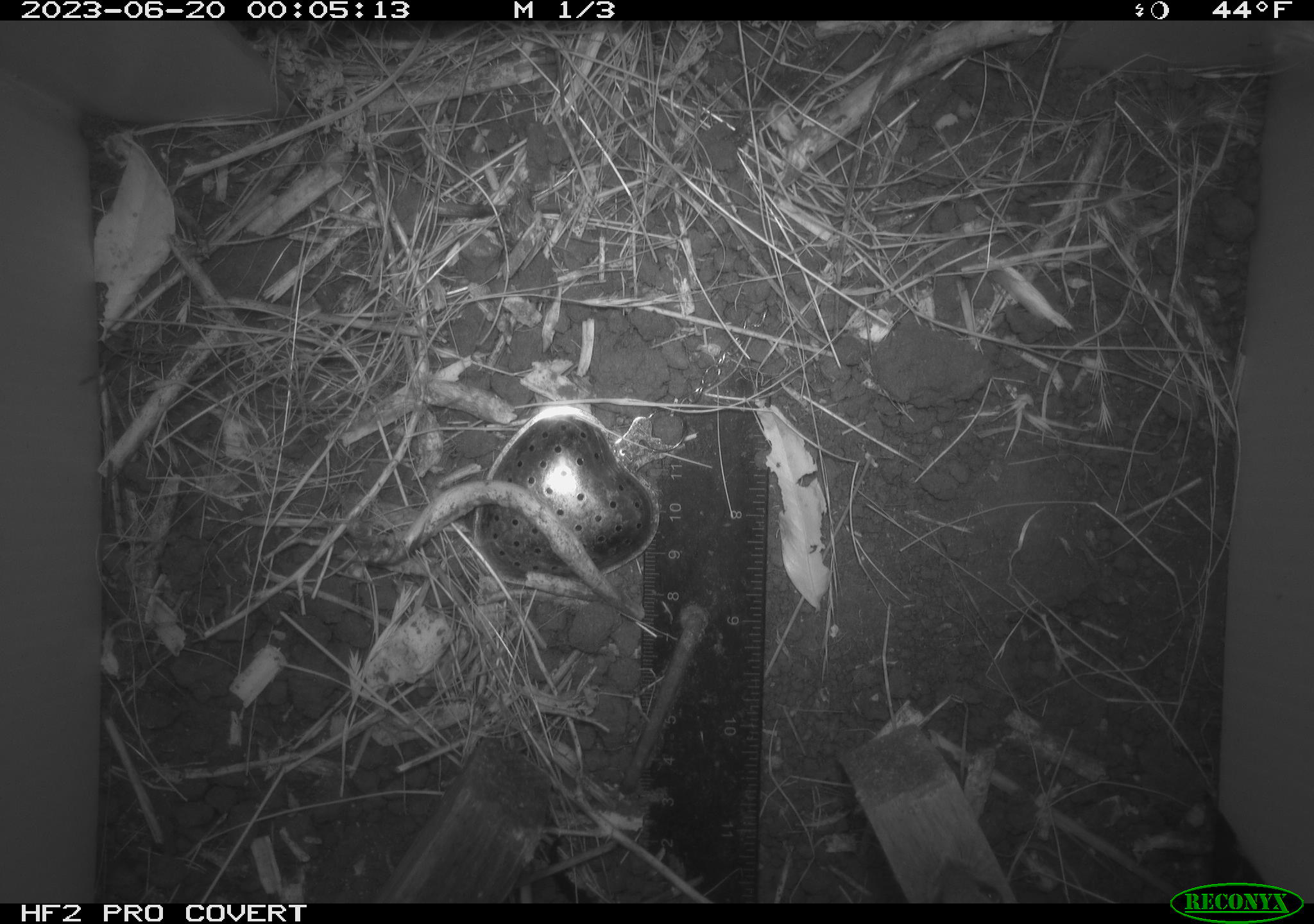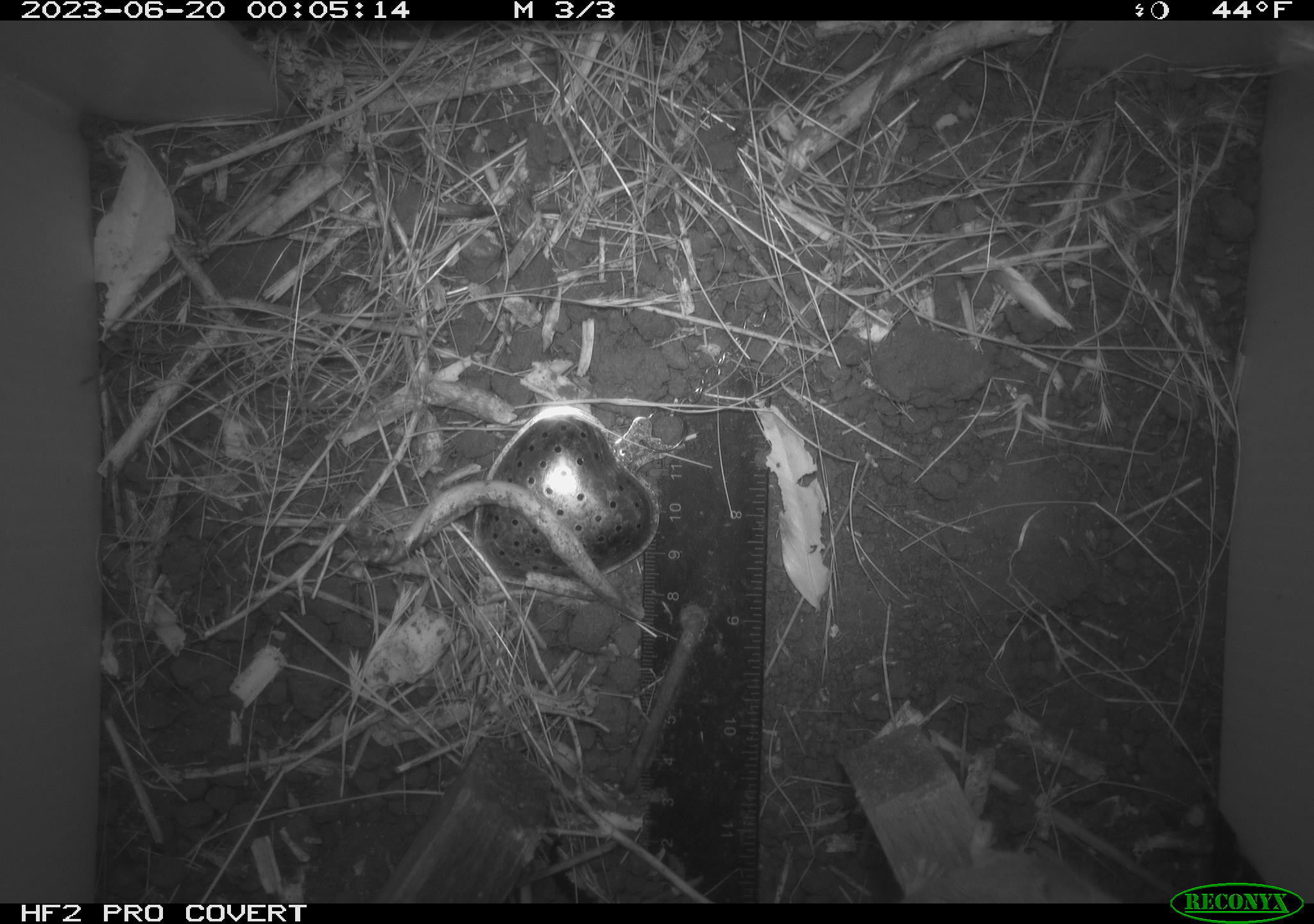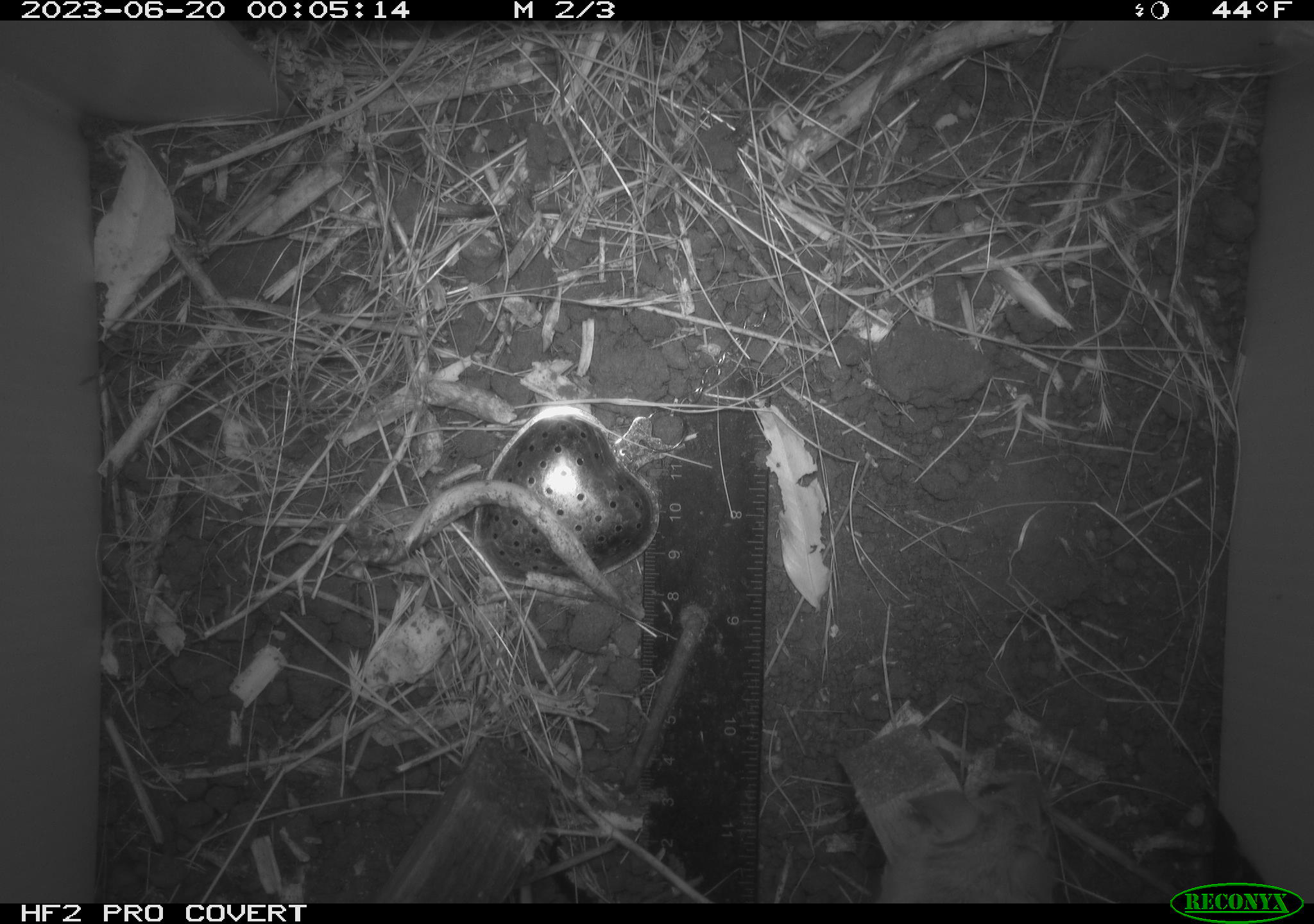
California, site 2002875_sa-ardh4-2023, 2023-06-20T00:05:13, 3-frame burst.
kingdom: Animalia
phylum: Chordata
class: Mammalia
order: Rodentia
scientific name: Rodentia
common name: mouse species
Mouse species (Rodentia).